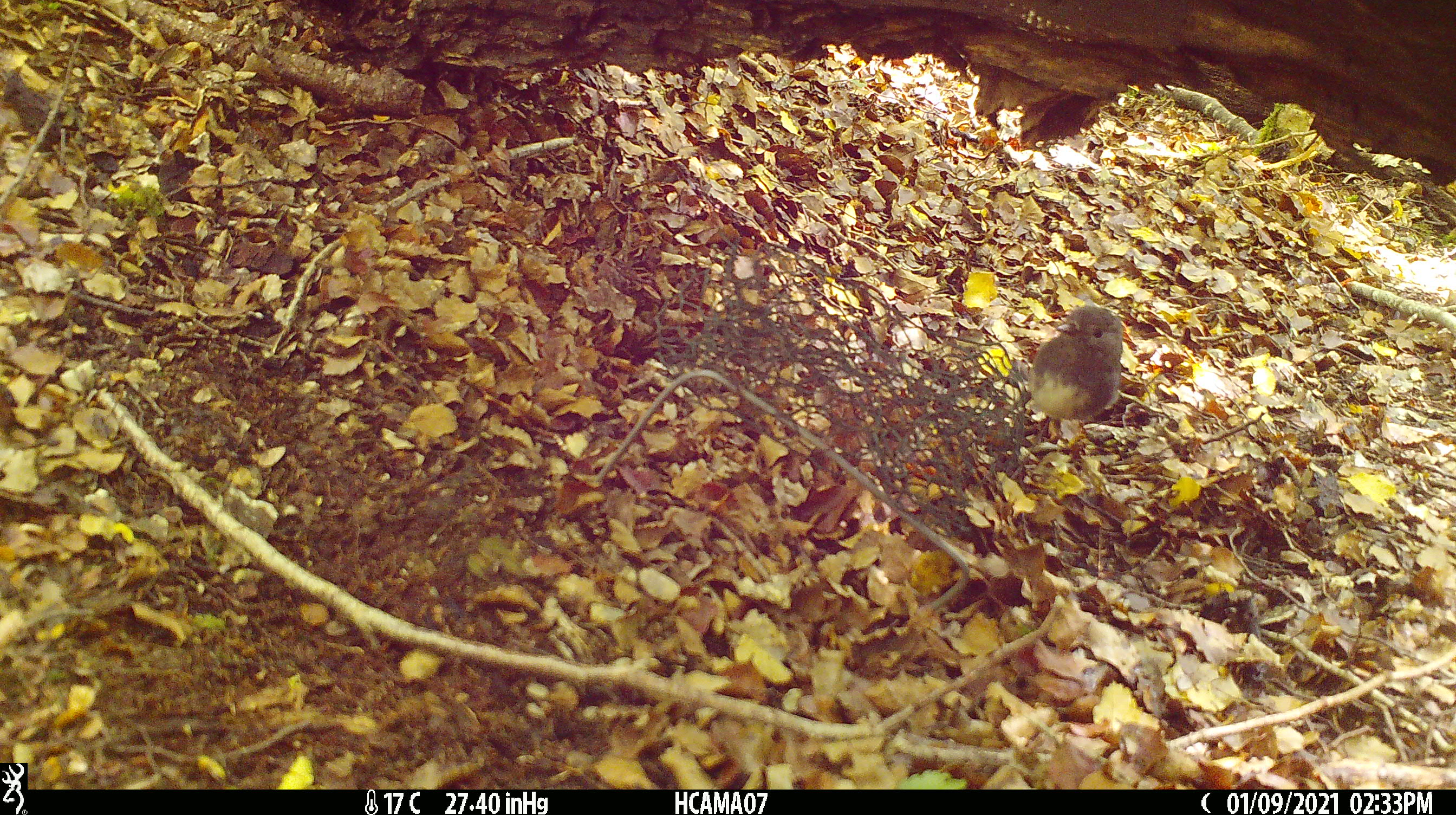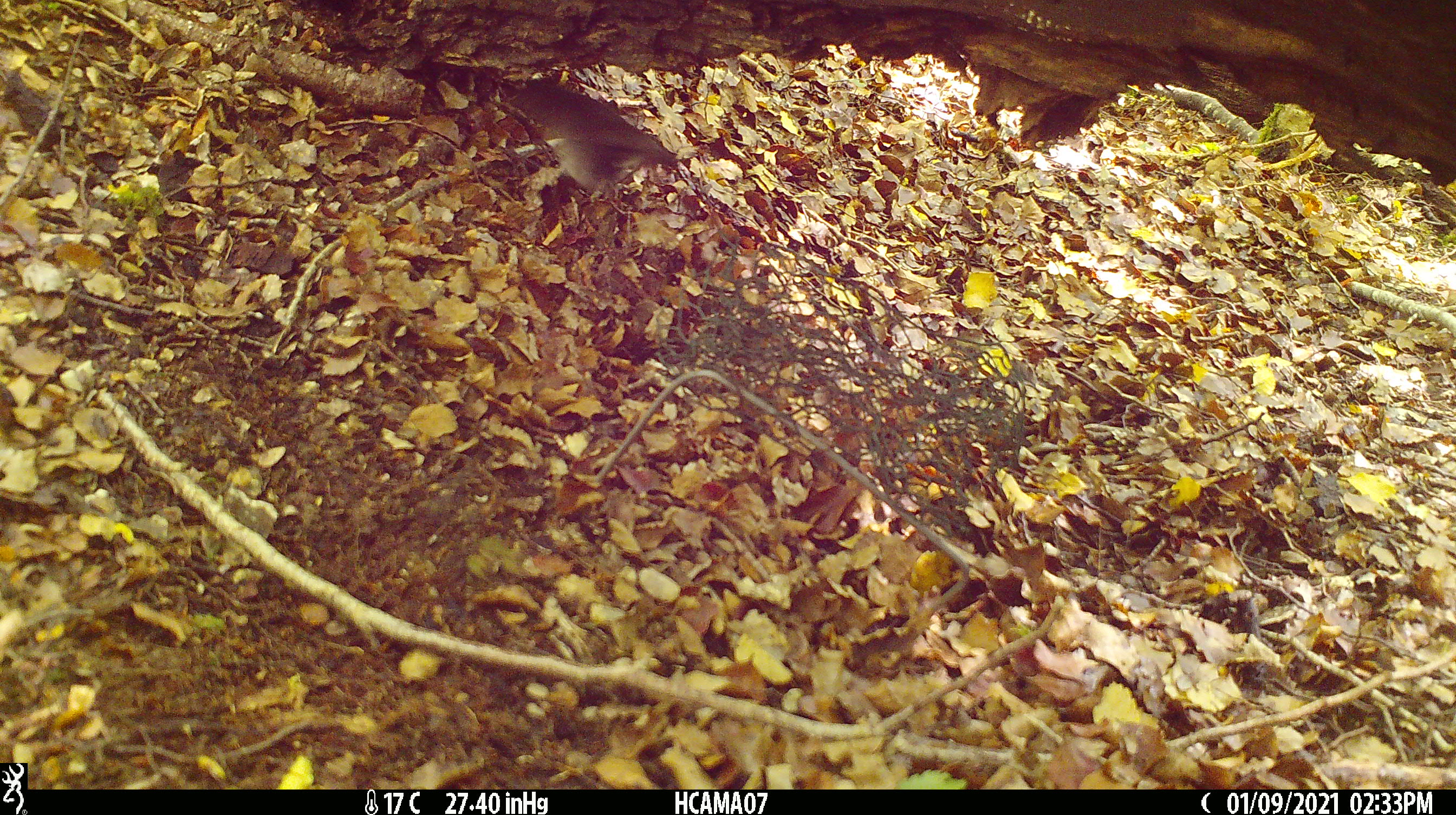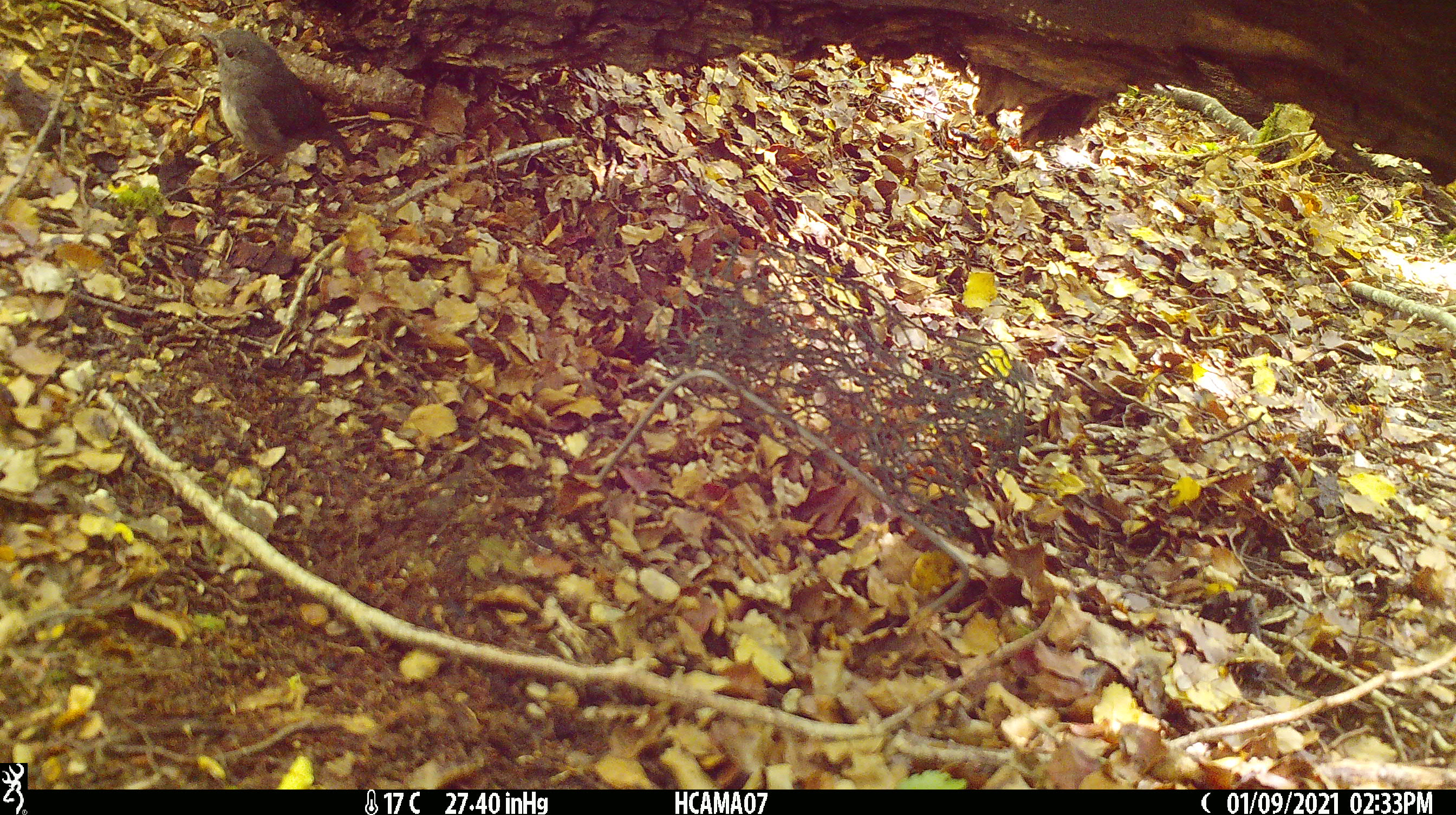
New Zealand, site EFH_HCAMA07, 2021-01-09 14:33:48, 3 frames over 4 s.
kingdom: Animalia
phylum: Chordata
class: Aves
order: Passeriformes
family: Petroicidae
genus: Petroica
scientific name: Petroica australis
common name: new zealand robin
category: robin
Robin (new zealand robin) (Petroica australis).